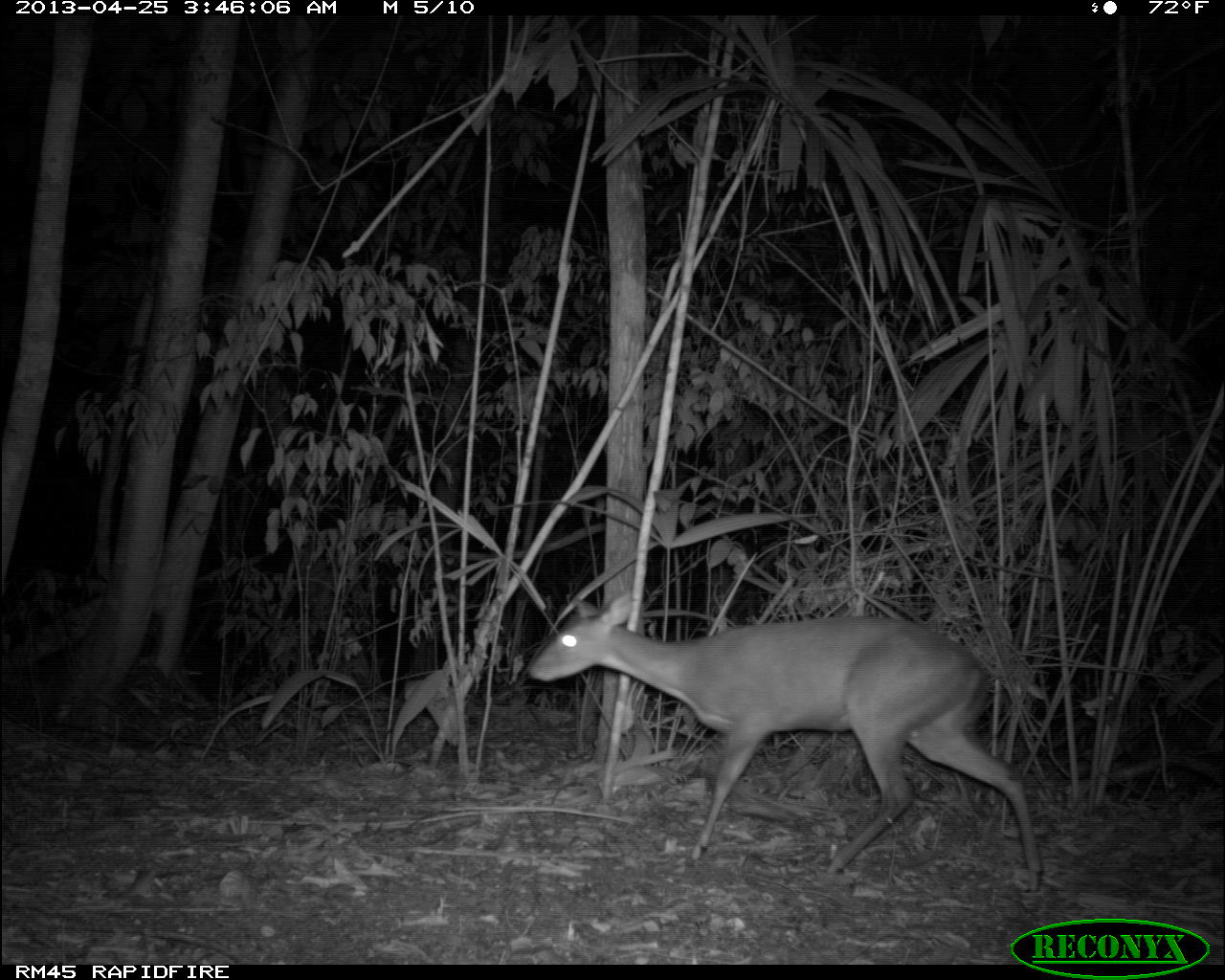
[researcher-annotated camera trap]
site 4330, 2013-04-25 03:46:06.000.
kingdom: Animalia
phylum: Chordata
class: Mammalia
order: Artiodactyla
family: Cervidae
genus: Mazama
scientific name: Mazama temama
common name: central american red brocket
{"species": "Mazama temama (central american red brocket)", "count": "1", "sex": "male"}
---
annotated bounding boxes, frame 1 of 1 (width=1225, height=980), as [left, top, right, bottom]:
mazama temama: [522, 589, 1043, 888]